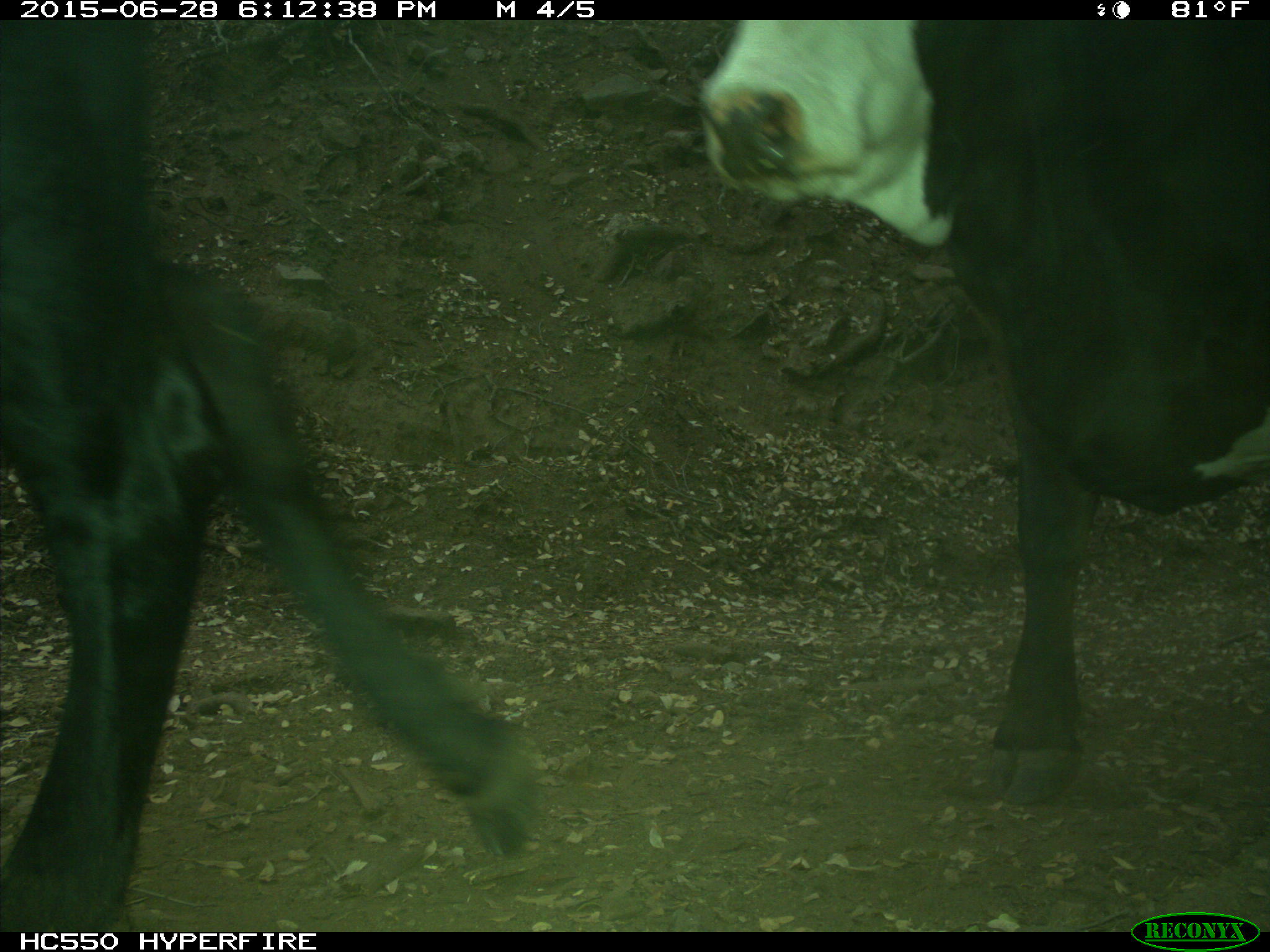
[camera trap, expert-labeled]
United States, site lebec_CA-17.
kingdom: Animalia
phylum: Chordata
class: Mammalia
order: Artiodactyla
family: Bovidae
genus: Bos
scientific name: Bos taurus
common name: domestic cow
Bos taurus (domestic cow).